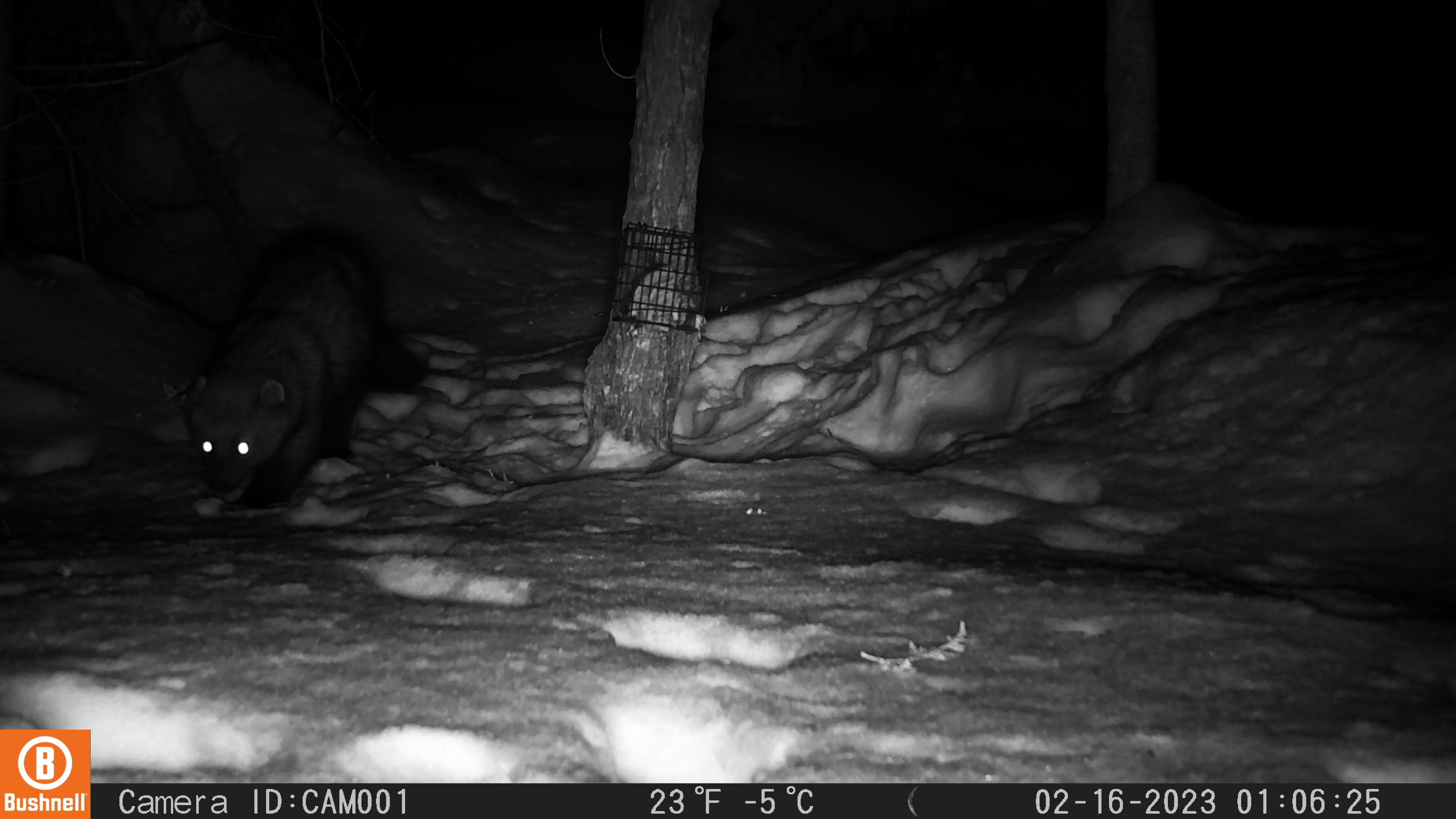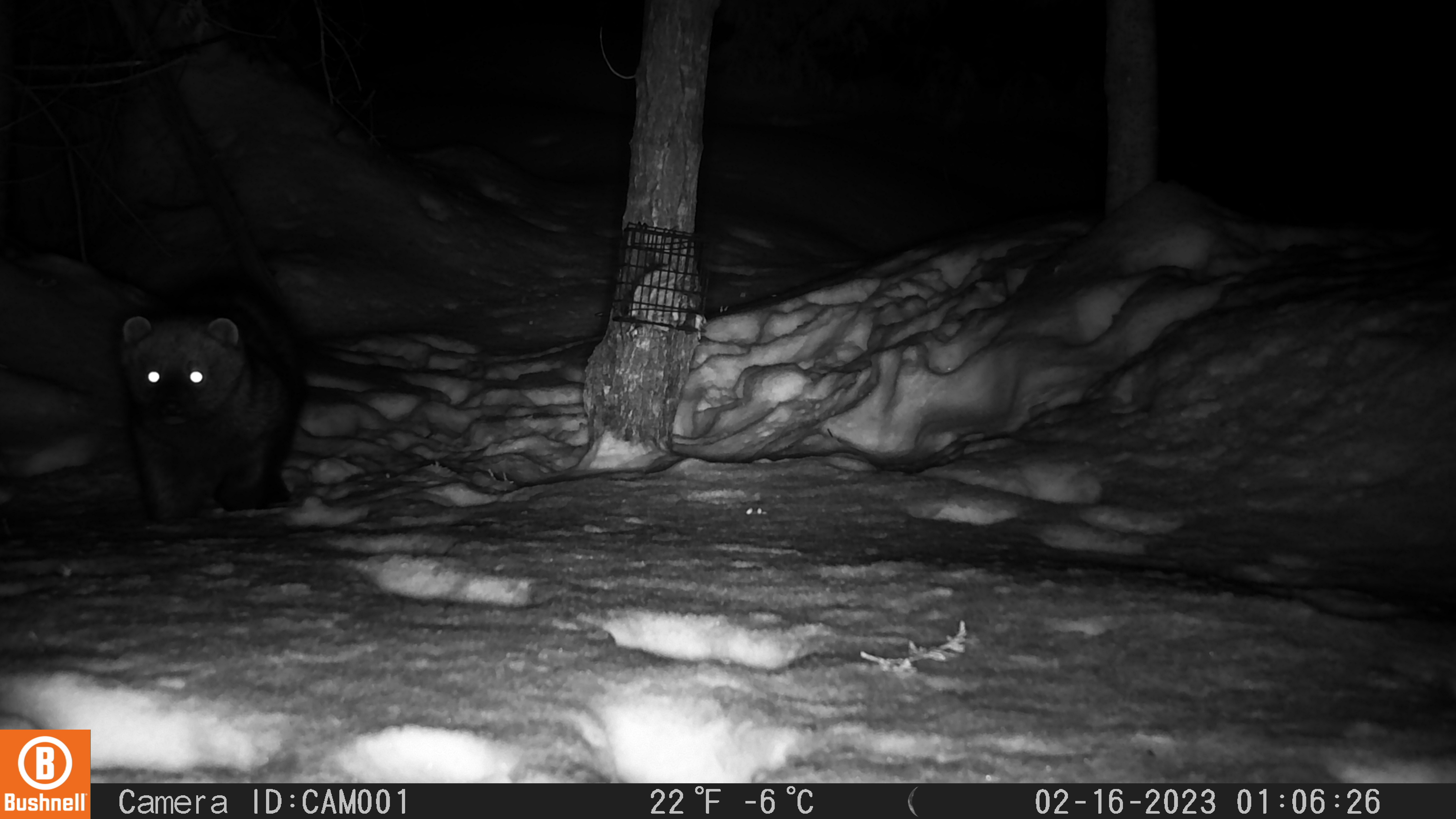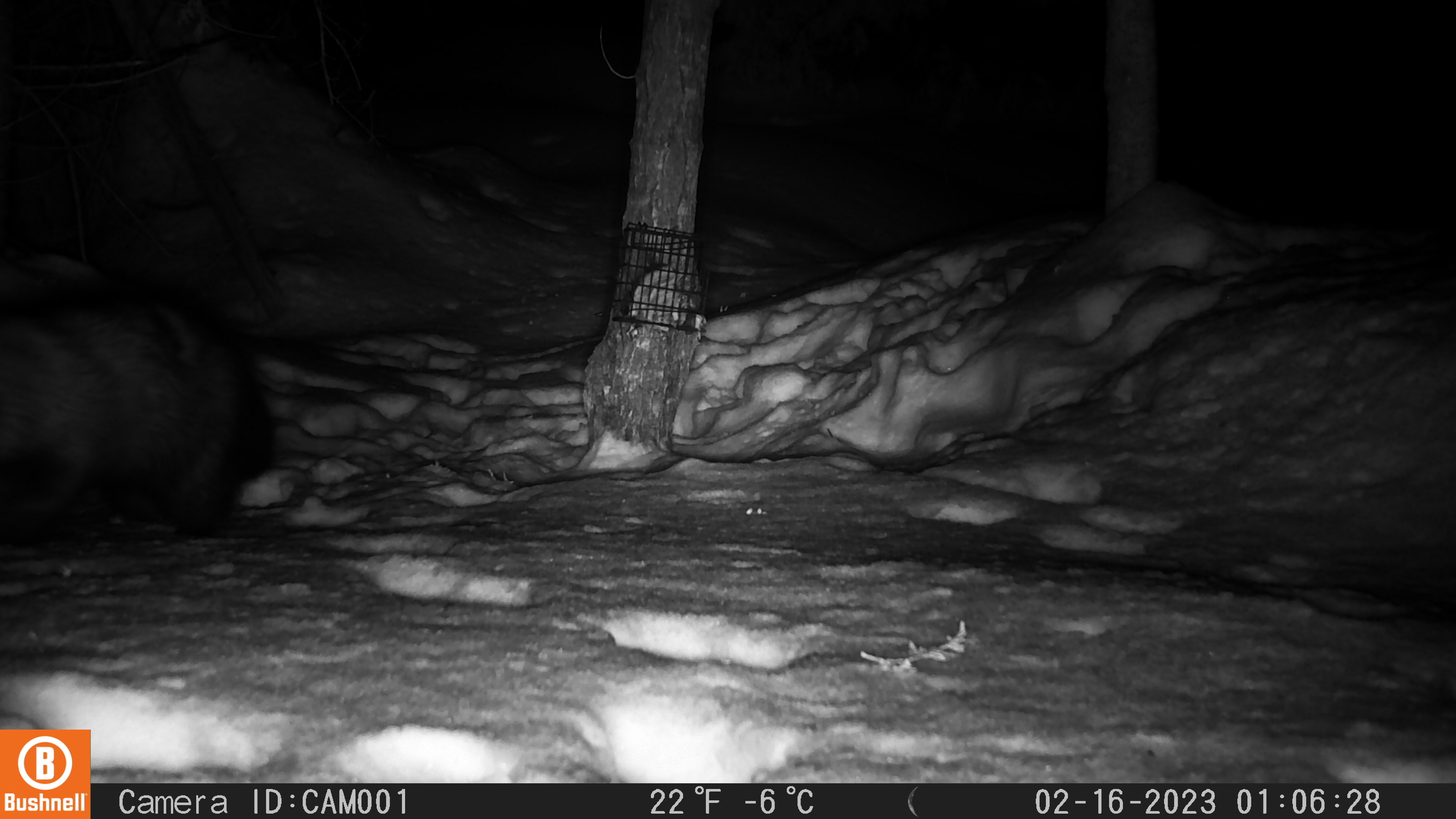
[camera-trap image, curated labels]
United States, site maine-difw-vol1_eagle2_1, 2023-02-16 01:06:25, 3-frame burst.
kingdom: Animalia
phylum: Chordata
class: Mammalia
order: Carnivora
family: Mustelidae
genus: Pekania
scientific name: Pekania pennanti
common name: fisher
Fisher (Pekania pennanti).